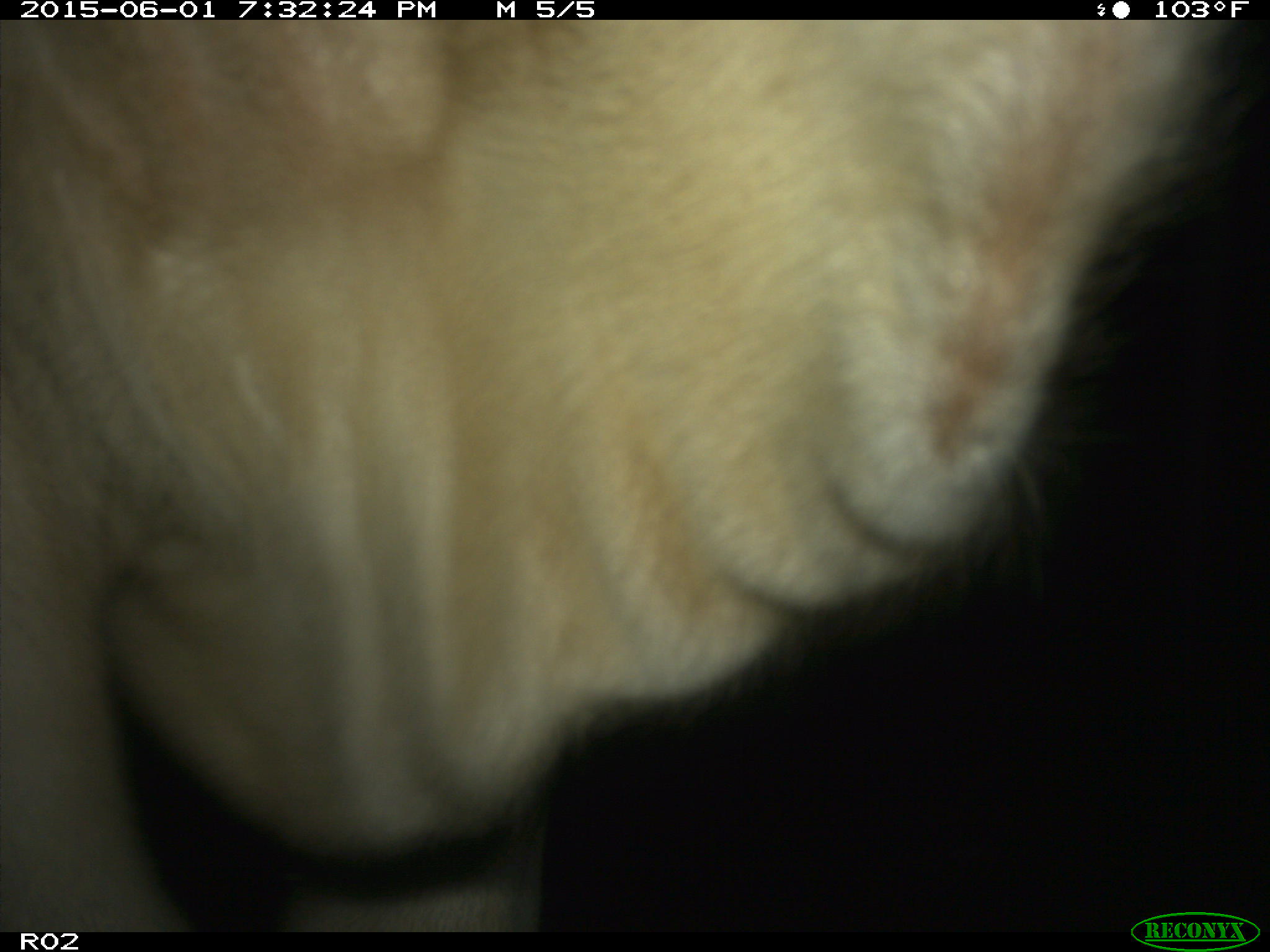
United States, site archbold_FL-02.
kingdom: Animalia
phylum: Chordata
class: Mammalia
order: Artiodactyla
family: Bovidae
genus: Bos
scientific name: Bos taurus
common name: domestic cow